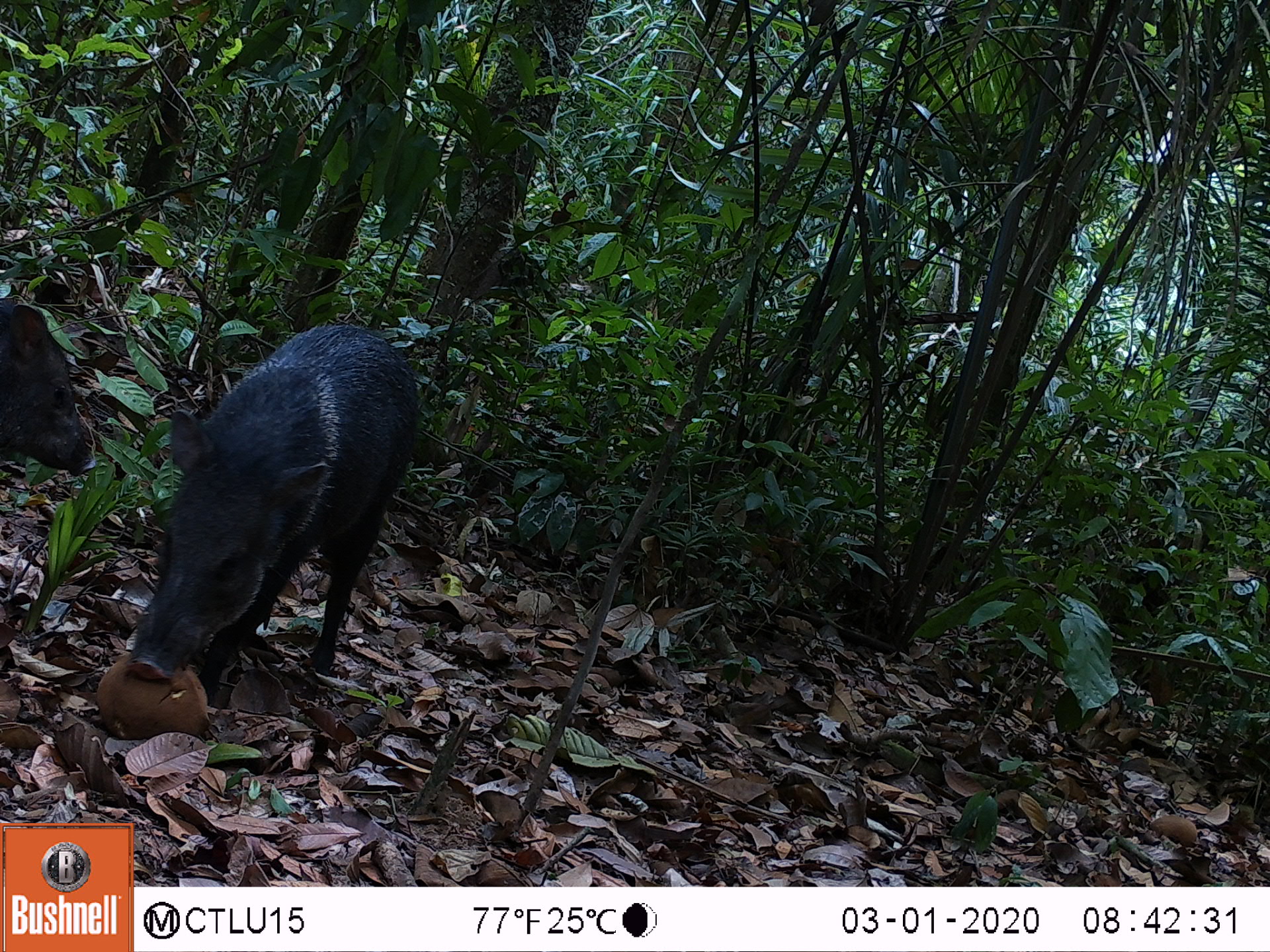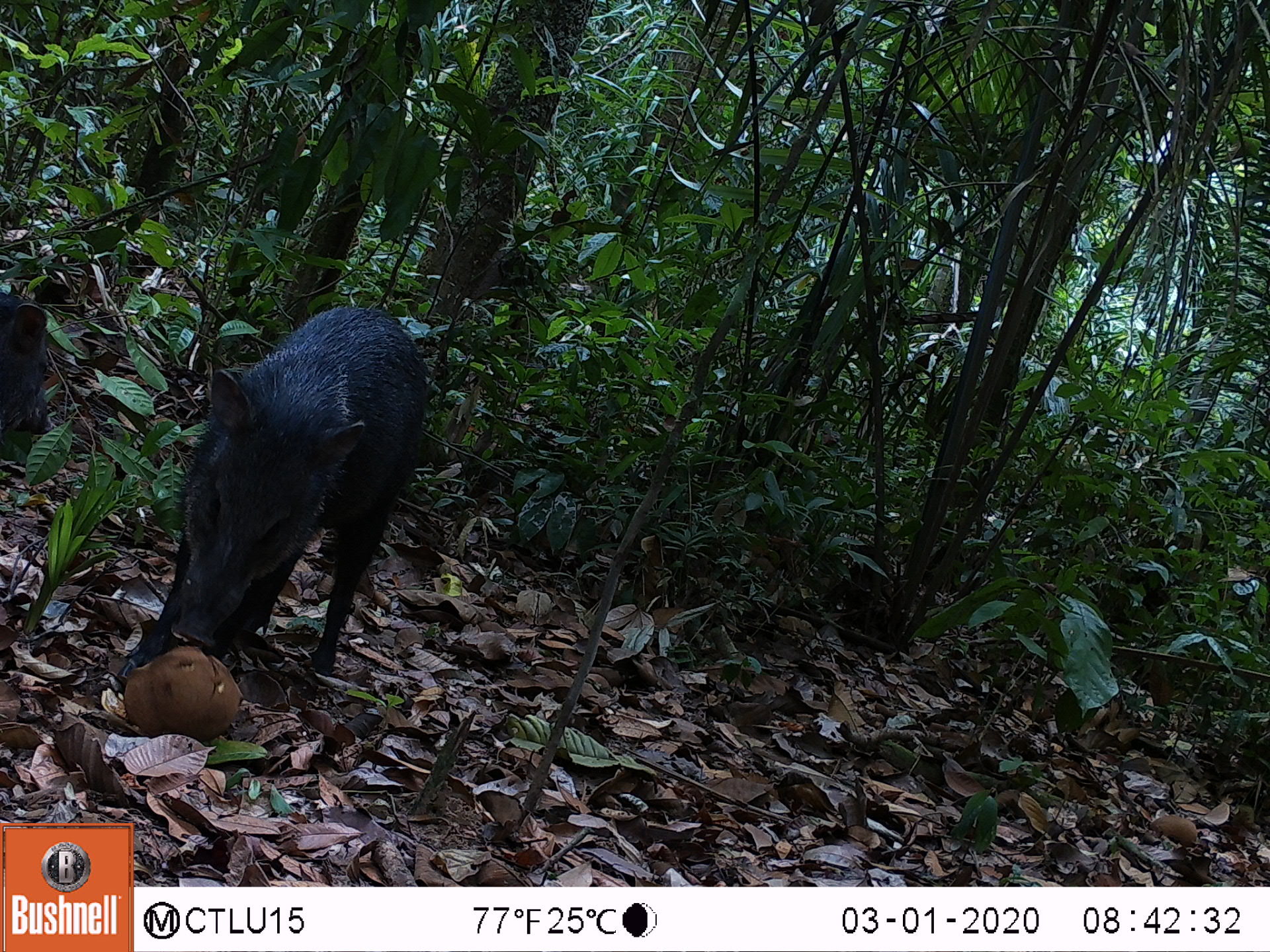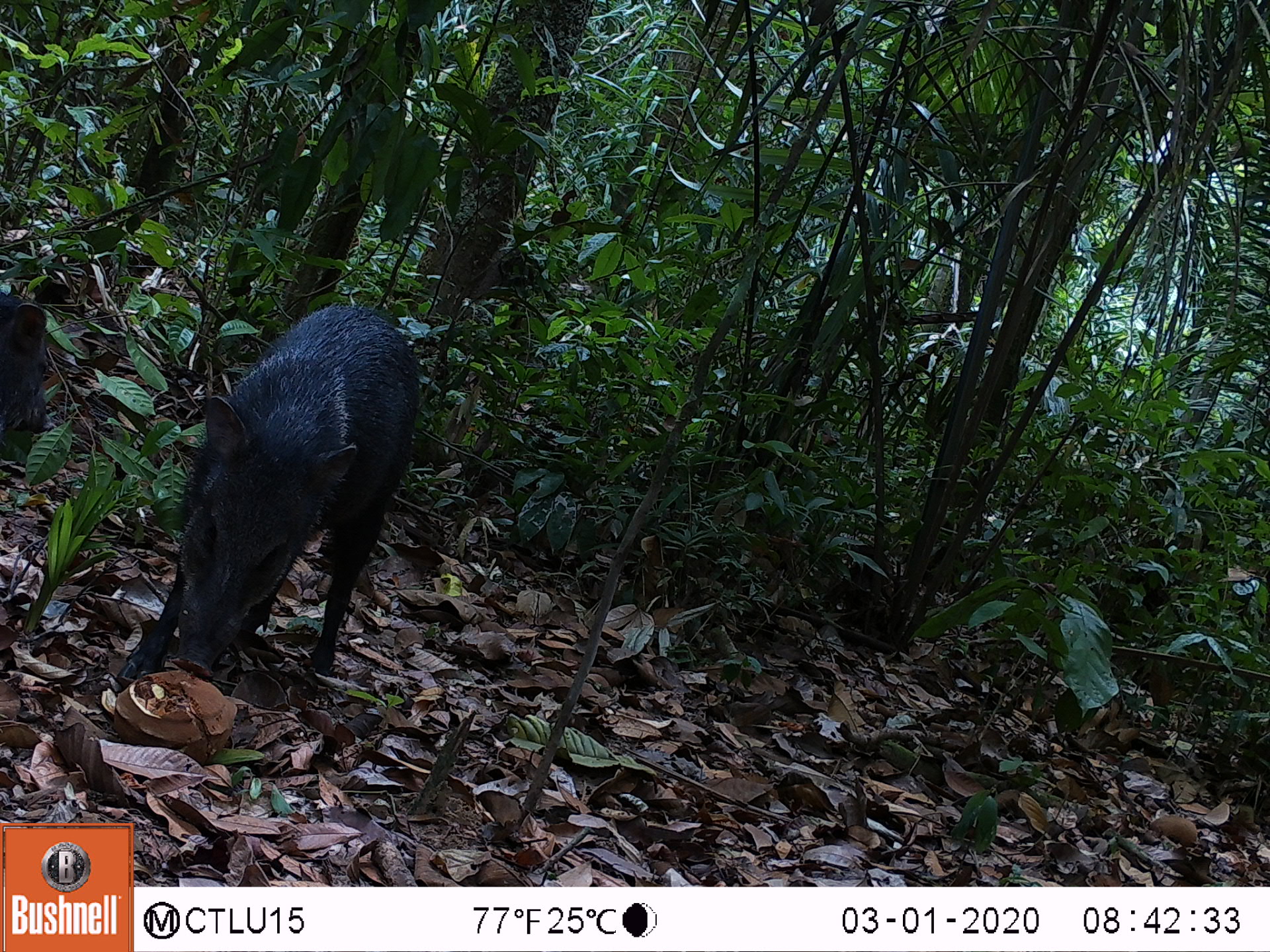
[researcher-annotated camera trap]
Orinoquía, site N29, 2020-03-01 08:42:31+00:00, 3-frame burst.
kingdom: Animalia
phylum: Chordata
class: Mammalia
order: Artiodactyla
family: Tayassuidae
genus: Pecari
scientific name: Pecari tajacu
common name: collared peccary